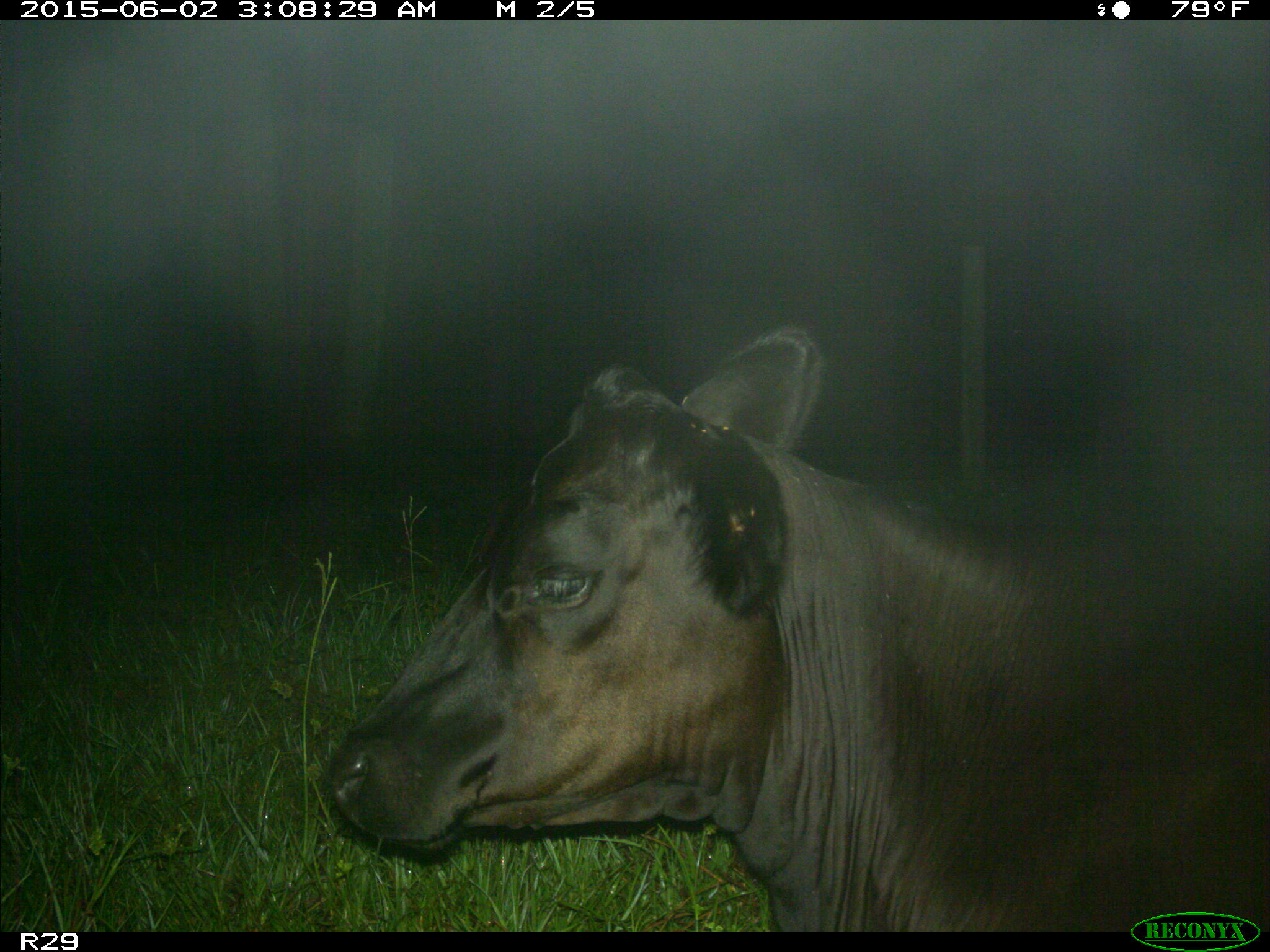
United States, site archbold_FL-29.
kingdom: Animalia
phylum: Chordata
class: Mammalia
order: Artiodactyla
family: Bovidae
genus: Bos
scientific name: Bos taurus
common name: domestic cow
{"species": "Bos taurus (domestic cow)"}